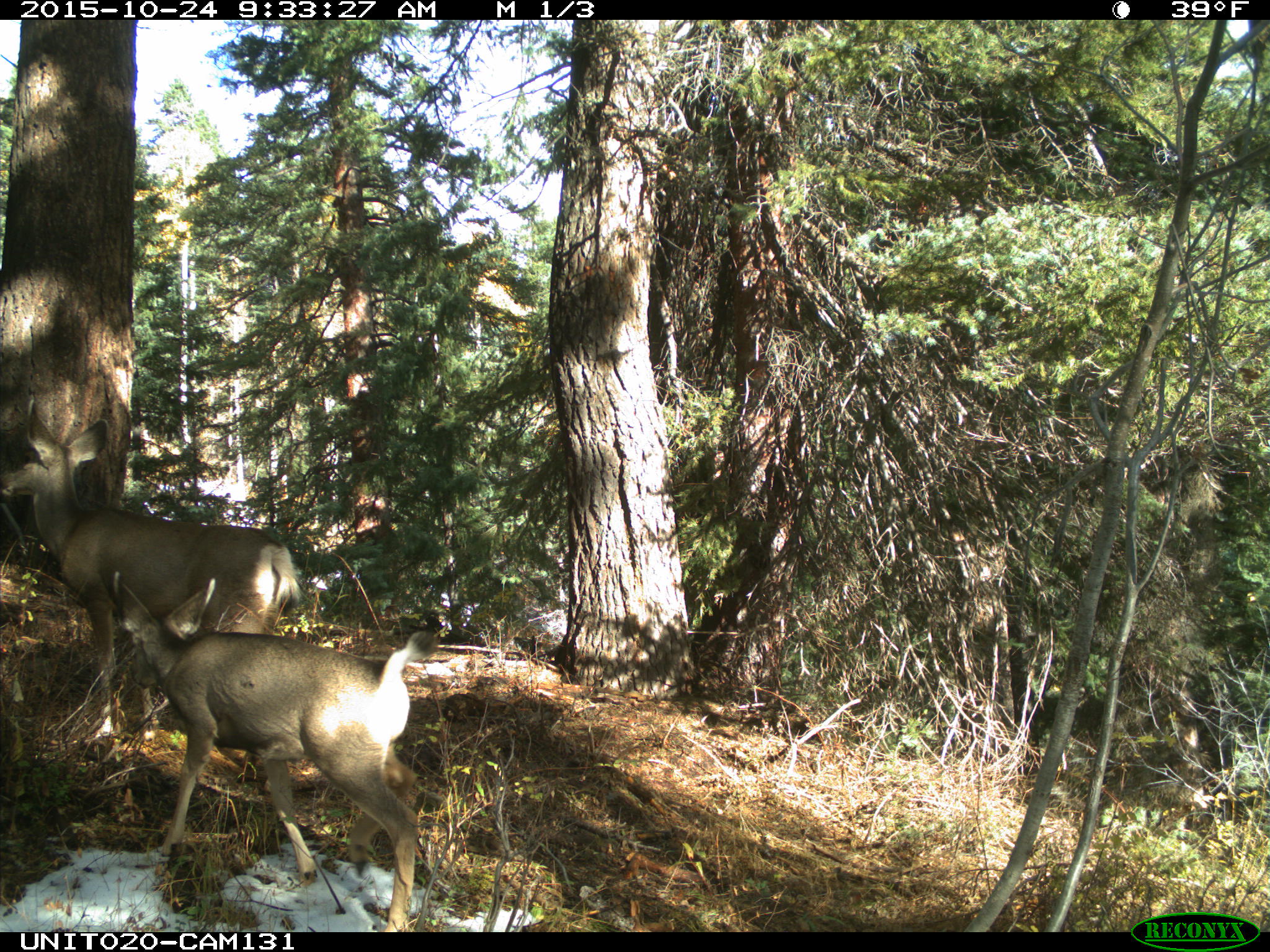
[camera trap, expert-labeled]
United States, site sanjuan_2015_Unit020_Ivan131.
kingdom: Animalia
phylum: Chordata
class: Mammalia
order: Artiodactyla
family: Cervidae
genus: Odocoileus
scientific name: Odocoileus hemionus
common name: mule deer